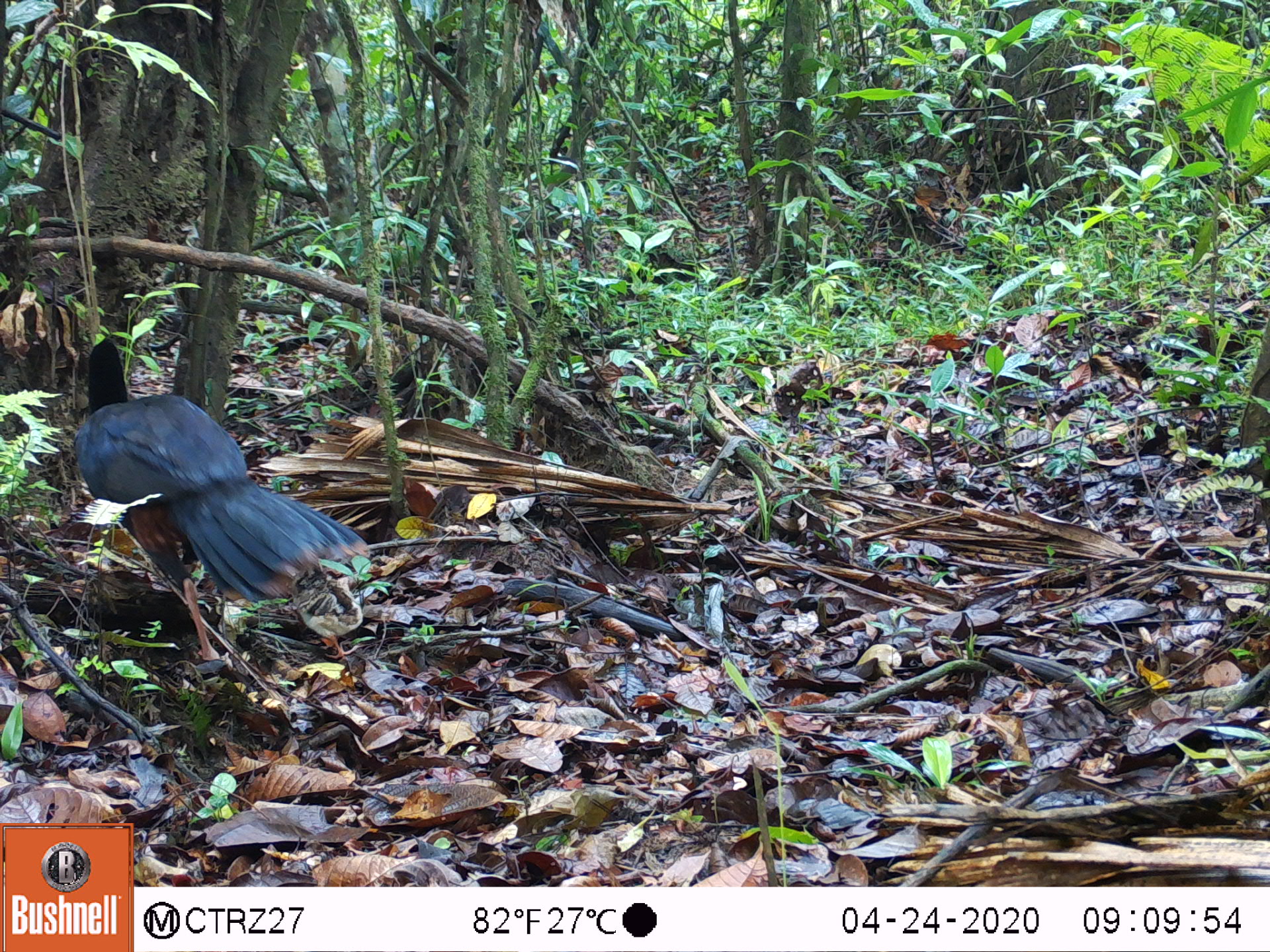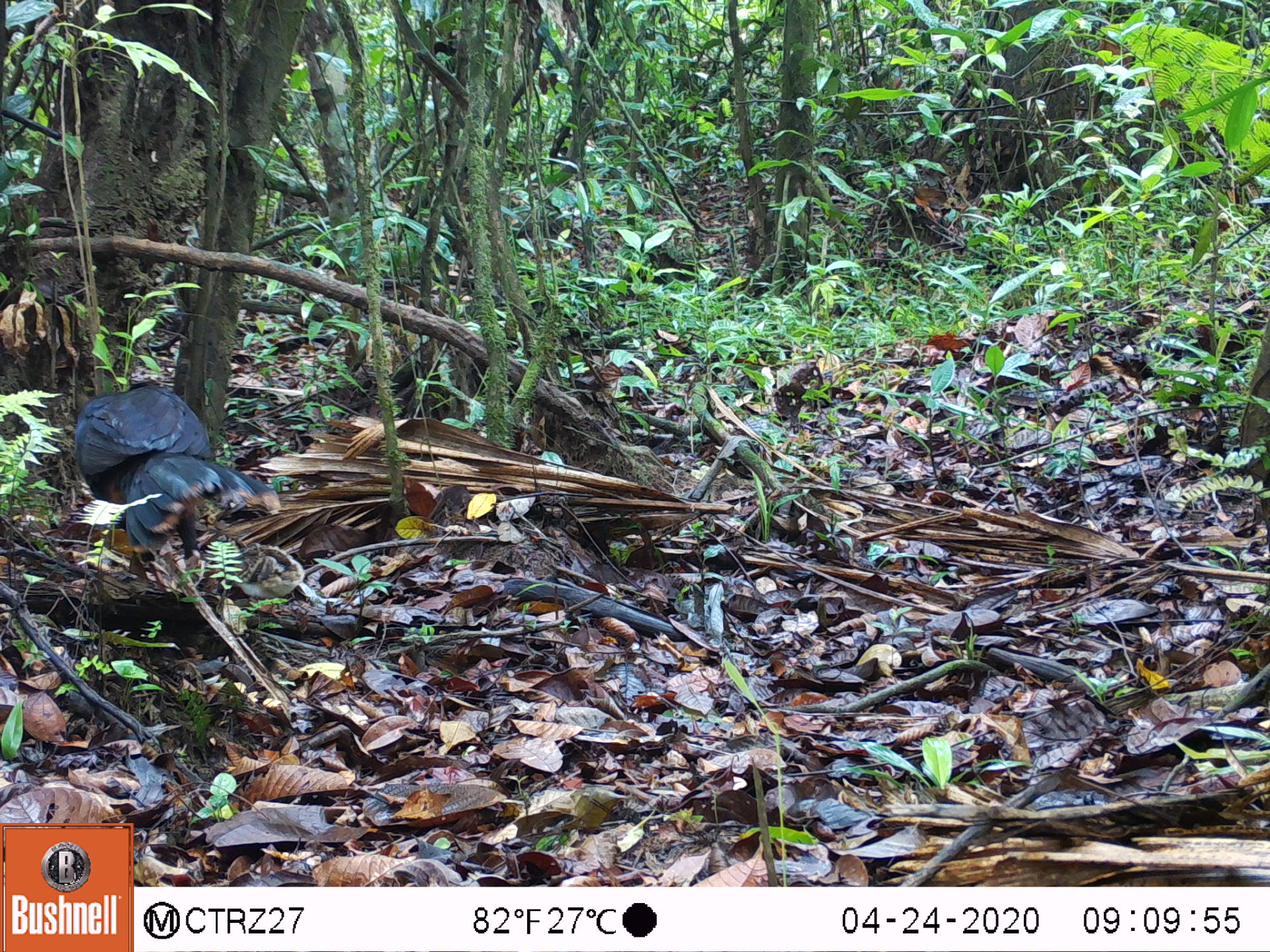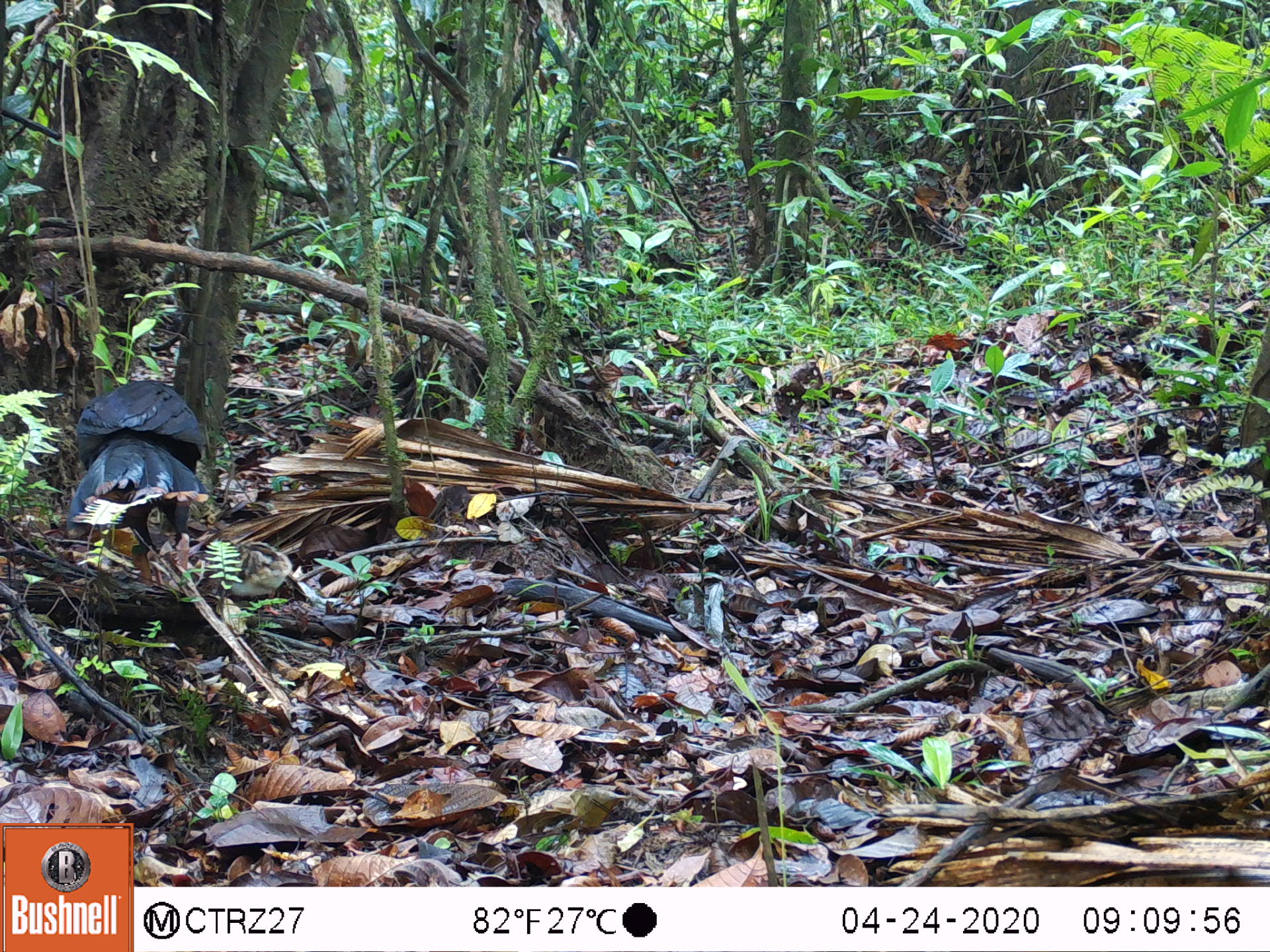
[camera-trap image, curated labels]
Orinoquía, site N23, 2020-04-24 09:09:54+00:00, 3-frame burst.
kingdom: Animalia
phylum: Chordata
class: Aves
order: Galliformes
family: Cracidae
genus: Mitu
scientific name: Mitu salvini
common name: salvin's currasow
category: salvins curassow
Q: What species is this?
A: Salvins curassow (salvin's currasow) (Mitu salvini).